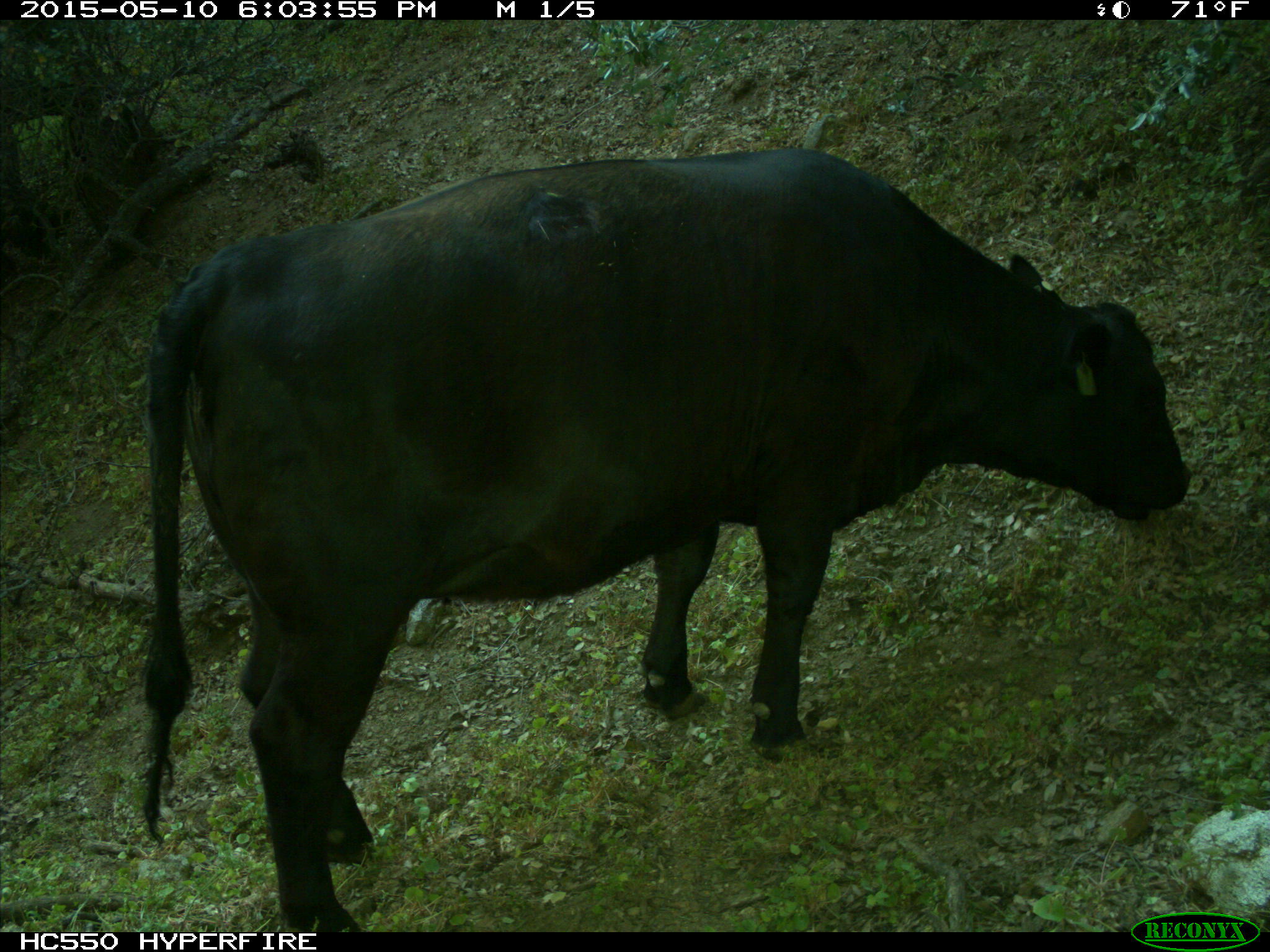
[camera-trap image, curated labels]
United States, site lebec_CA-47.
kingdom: Animalia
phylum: Chordata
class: Mammalia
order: Artiodactyla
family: Bovidae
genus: Bos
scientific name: Bos taurus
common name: domestic cow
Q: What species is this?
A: Bos taurus (domestic cow).